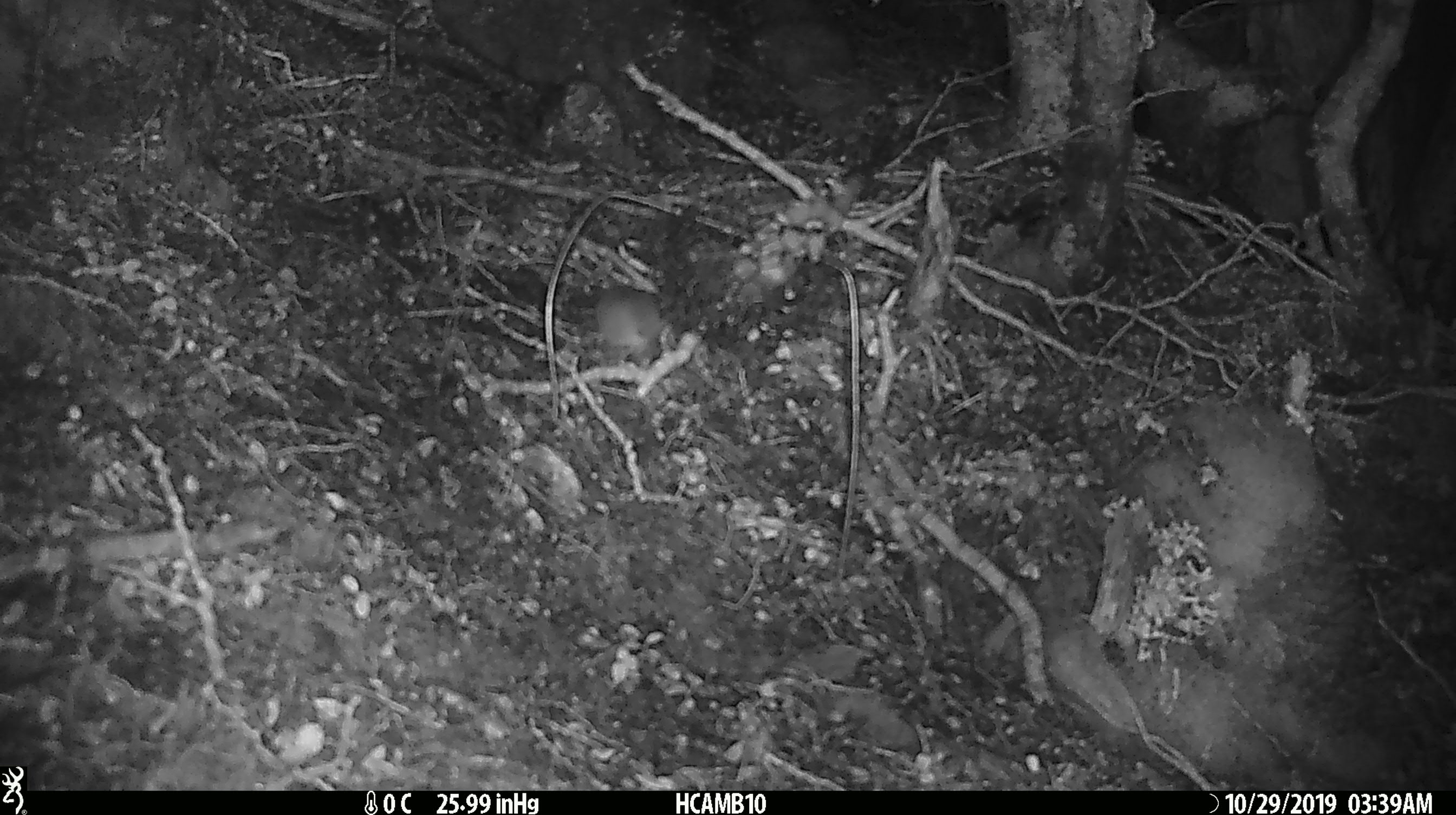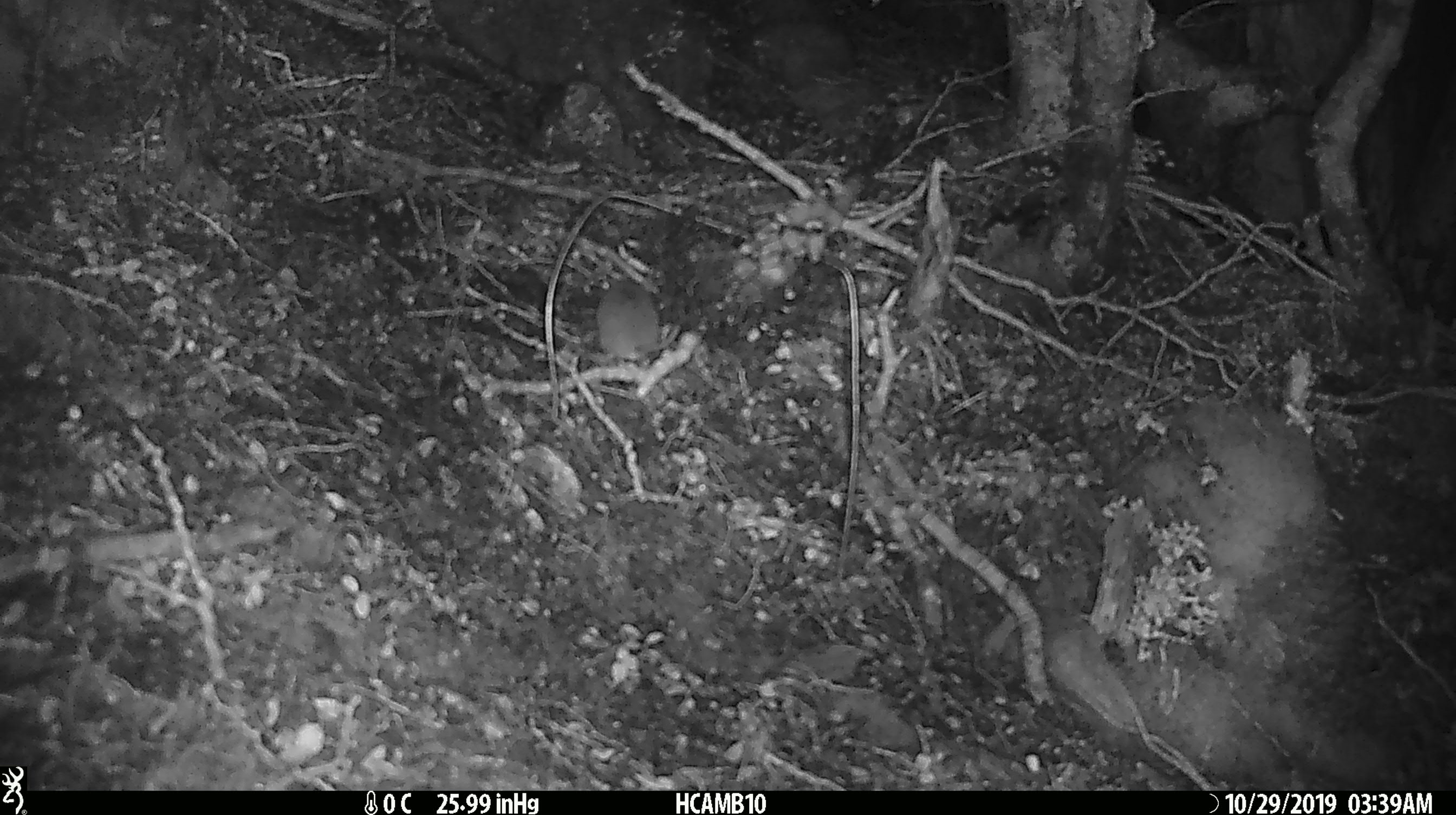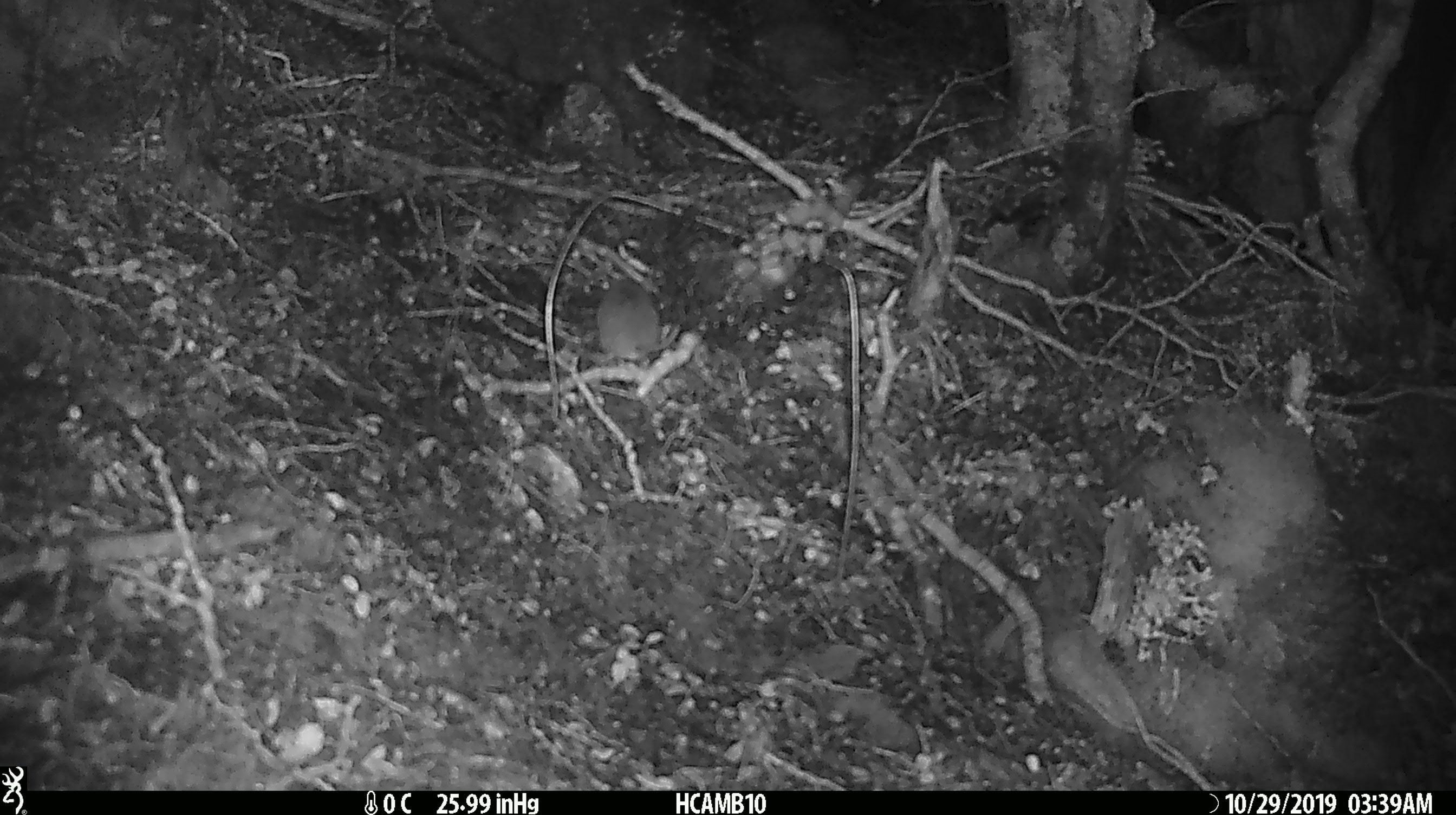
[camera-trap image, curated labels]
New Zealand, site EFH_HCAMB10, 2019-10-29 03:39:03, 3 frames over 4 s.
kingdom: Animalia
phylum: Chordata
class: Mammalia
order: Rodentia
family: Muridae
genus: Mus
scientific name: Mus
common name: mouse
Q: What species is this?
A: Mouse (Mus).